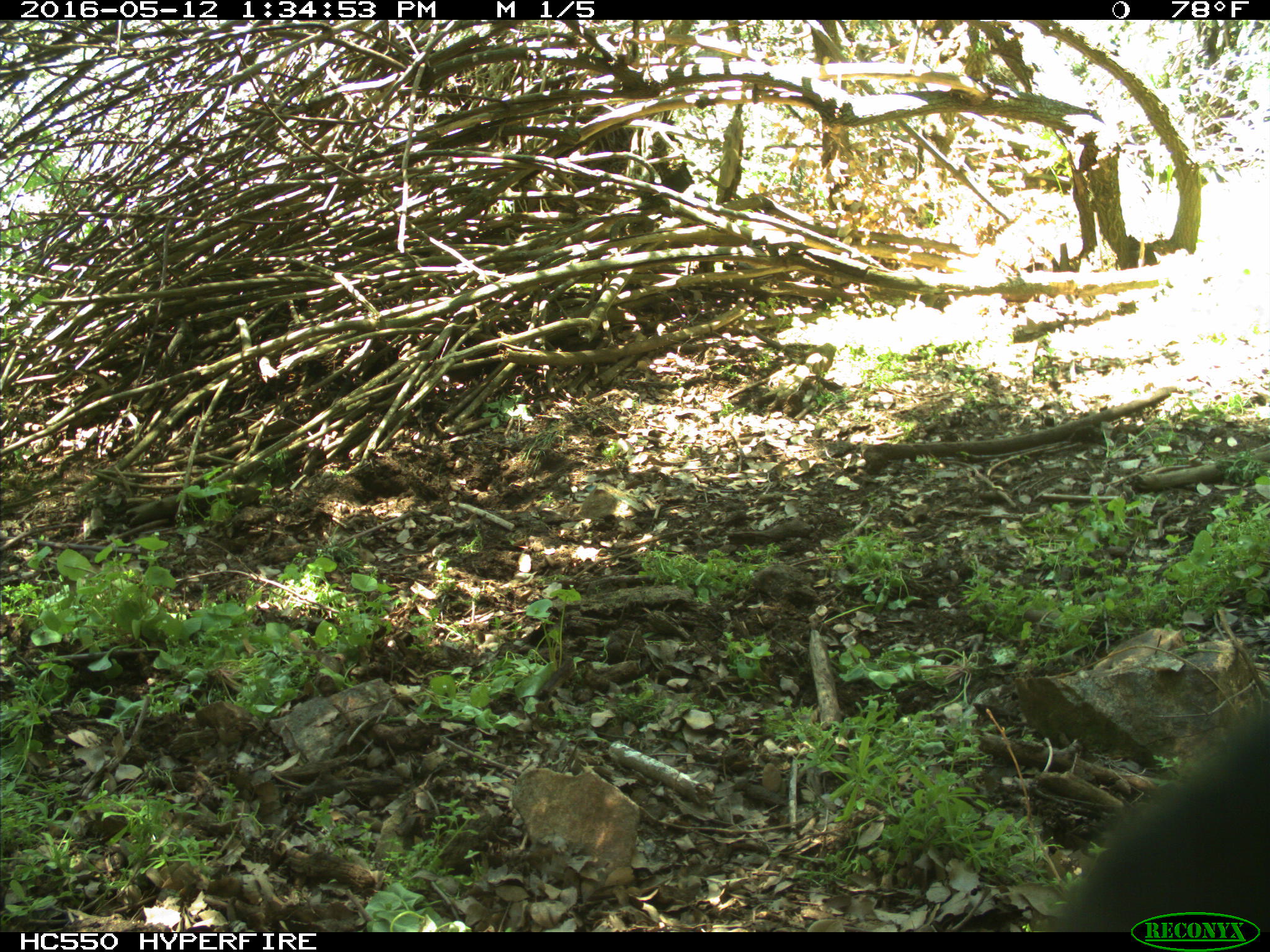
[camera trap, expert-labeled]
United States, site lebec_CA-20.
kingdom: Animalia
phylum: Chordata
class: Mammalia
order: Artiodactyla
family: Bovidae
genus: Bos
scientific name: Bos taurus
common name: domestic cow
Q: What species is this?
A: Bos taurus (domestic cow).